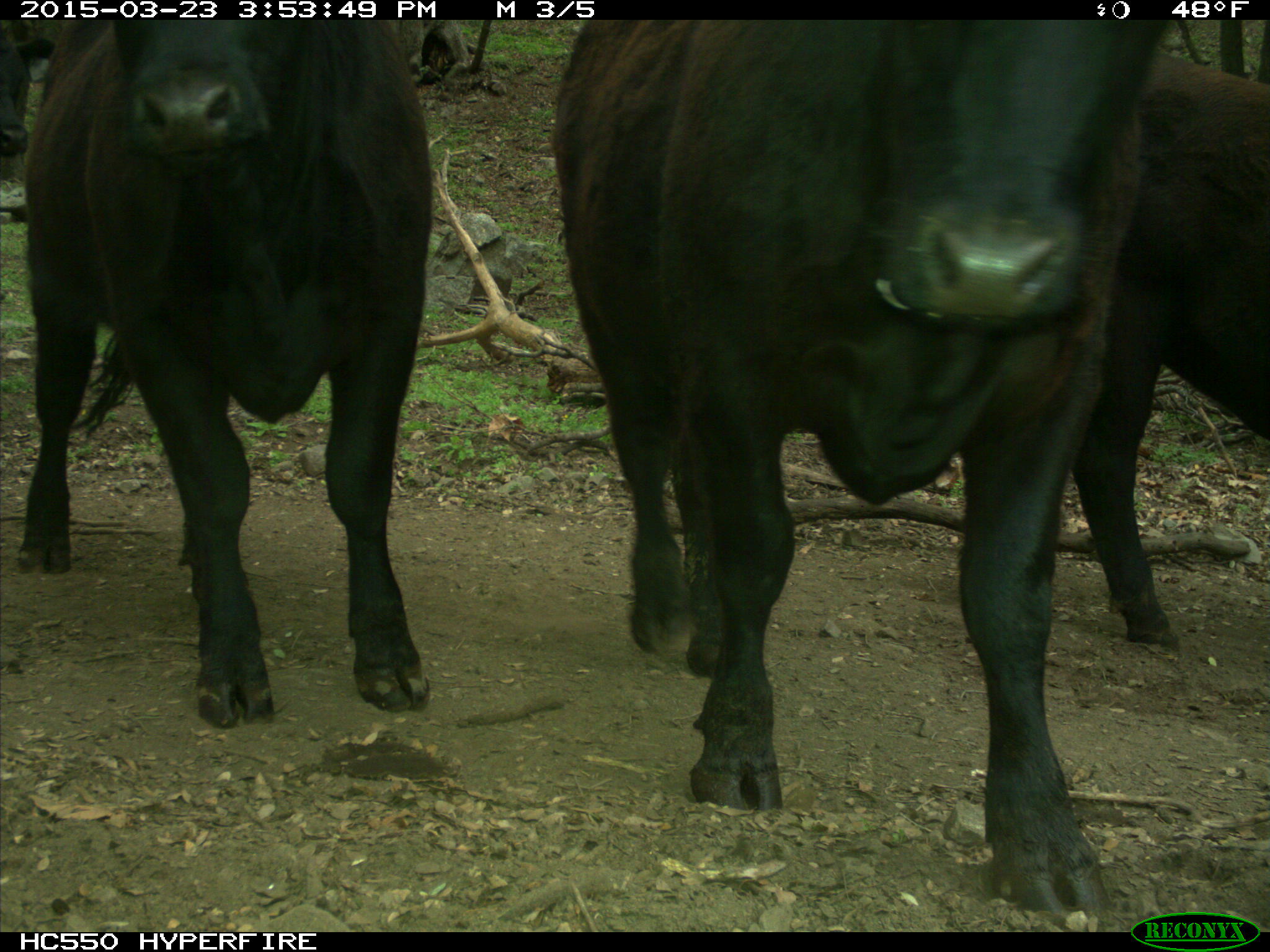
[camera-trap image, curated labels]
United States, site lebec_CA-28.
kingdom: Animalia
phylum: Chordata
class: Mammalia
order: Artiodactyla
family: Bovidae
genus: Bos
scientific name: Bos taurus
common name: domestic cow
Bos taurus (domestic cow).